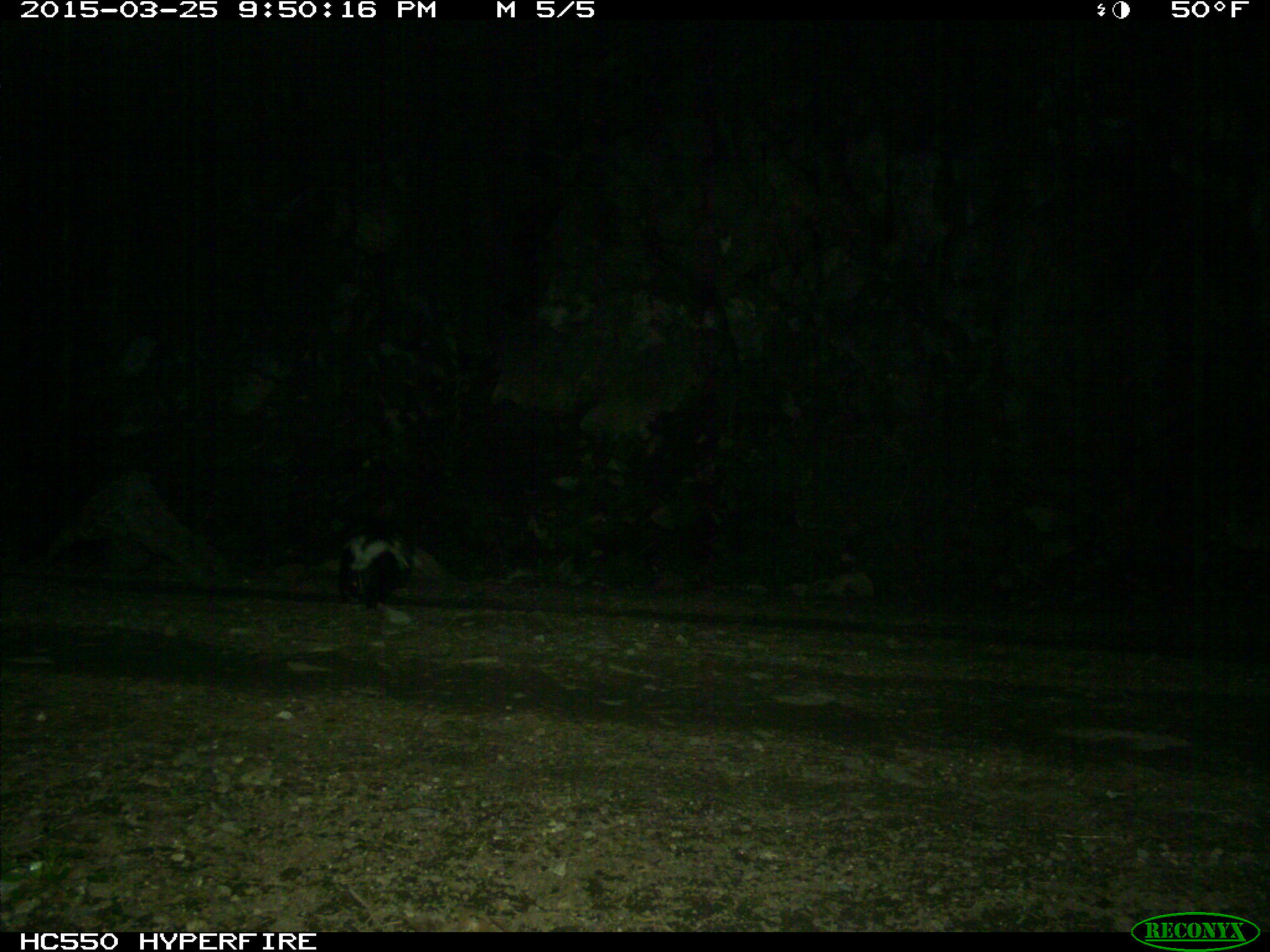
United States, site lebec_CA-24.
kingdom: Animalia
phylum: Chordata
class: Mammalia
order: Carnivora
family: Mephitidae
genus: Mephitis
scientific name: Mephitis mephitis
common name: striped skunk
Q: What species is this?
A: Mephitis mephitis (striped skunk).